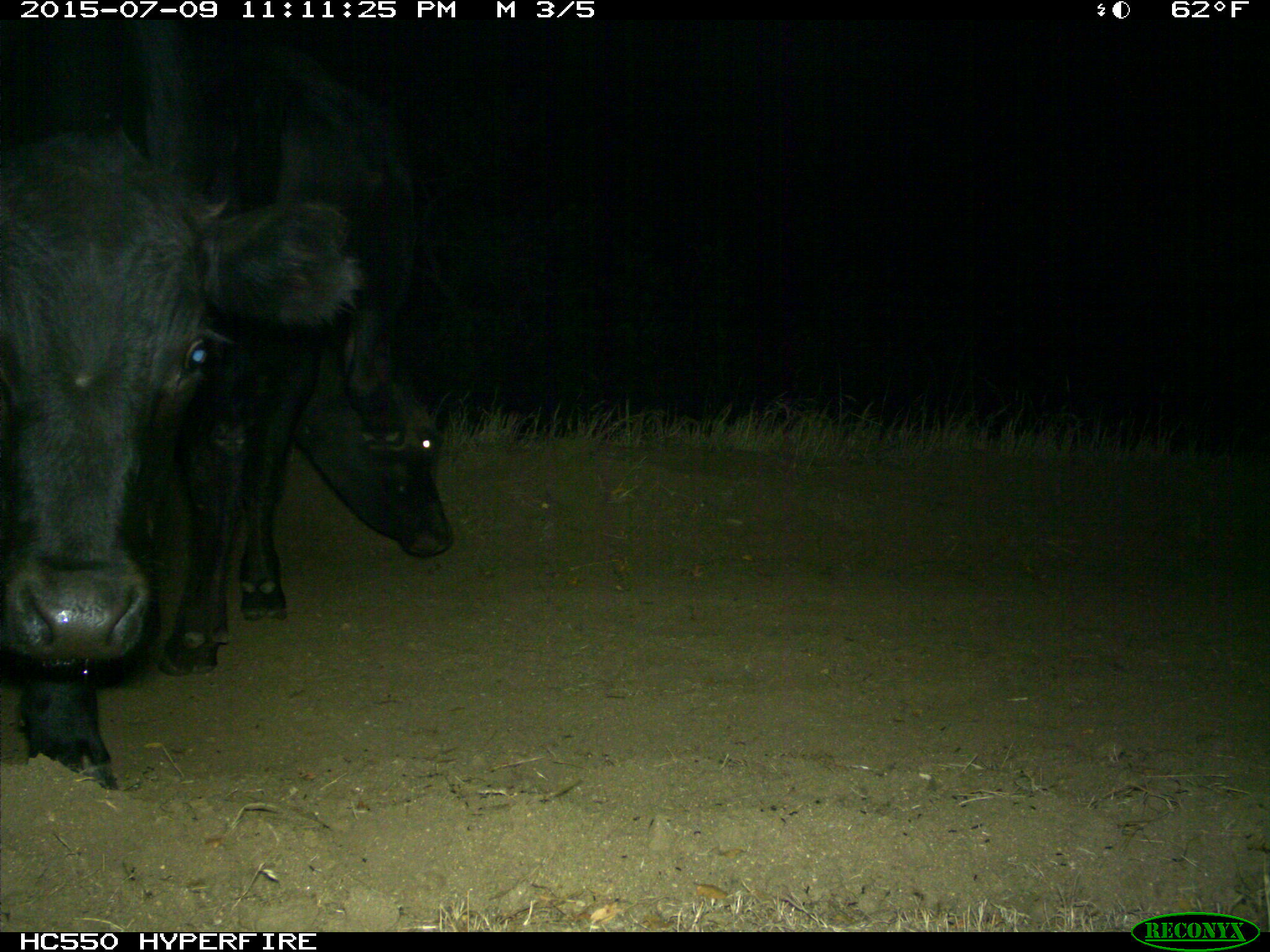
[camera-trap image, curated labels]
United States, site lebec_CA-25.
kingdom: Animalia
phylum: Chordata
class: Mammalia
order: Artiodactyla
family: Bovidae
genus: Bos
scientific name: Bos taurus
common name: domestic cow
Bos taurus (domestic cow).